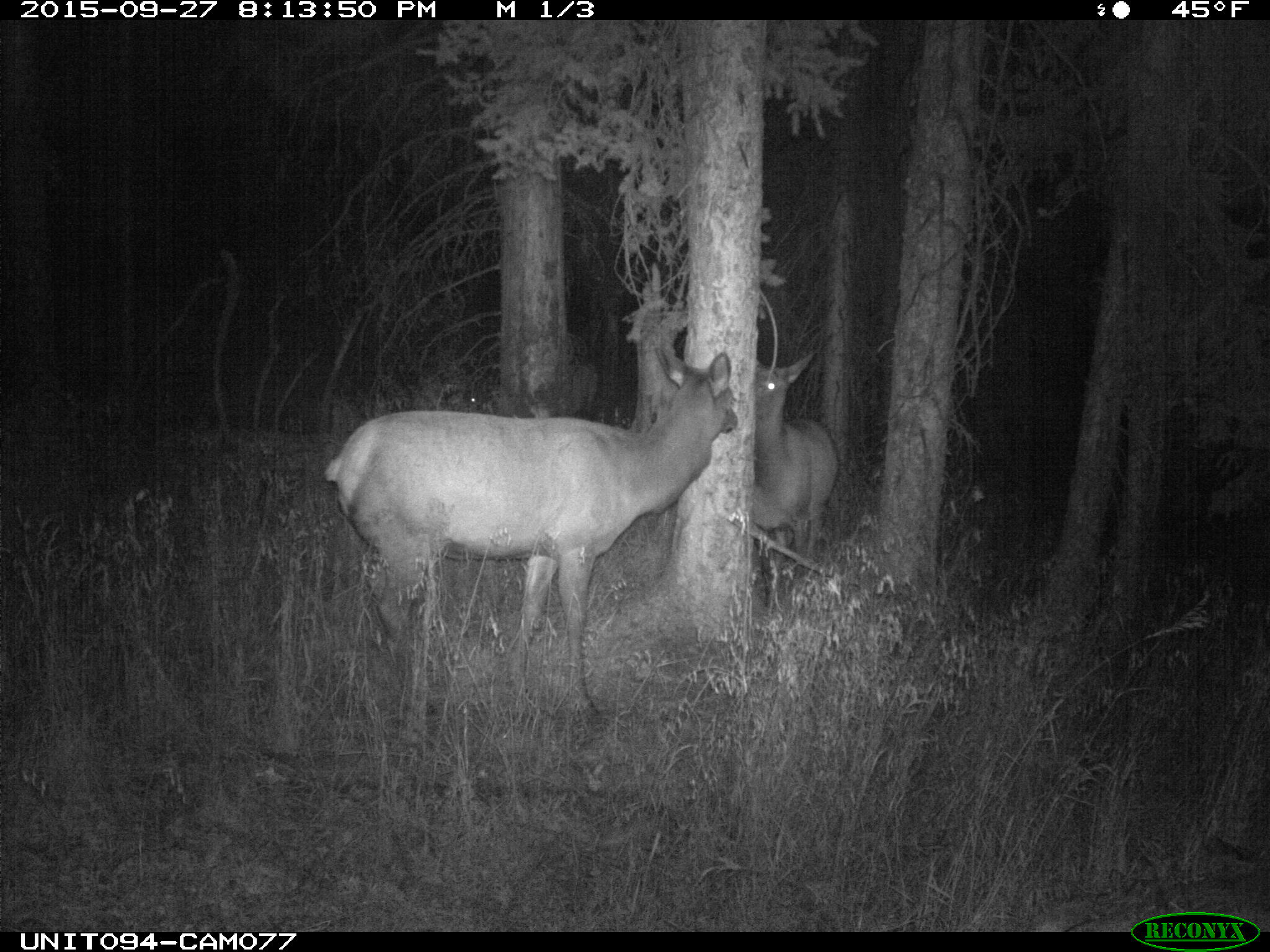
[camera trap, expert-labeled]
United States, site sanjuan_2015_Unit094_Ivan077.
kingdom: Animalia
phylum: Chordata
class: Mammalia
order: Artiodactyla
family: Cervidae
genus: Cervus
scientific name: Cervus elaphus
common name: red deer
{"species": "Cervus elaphus (red deer)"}